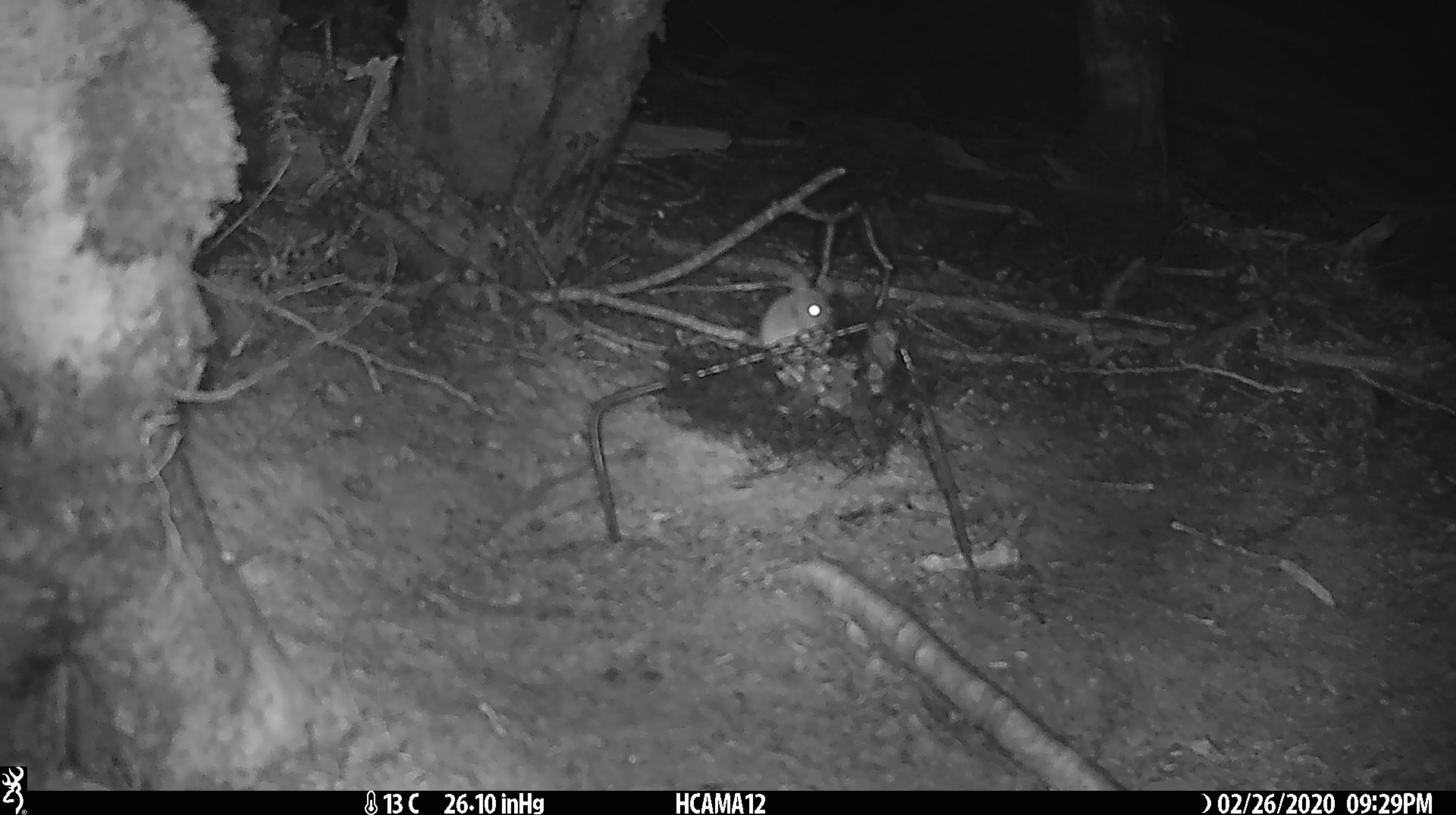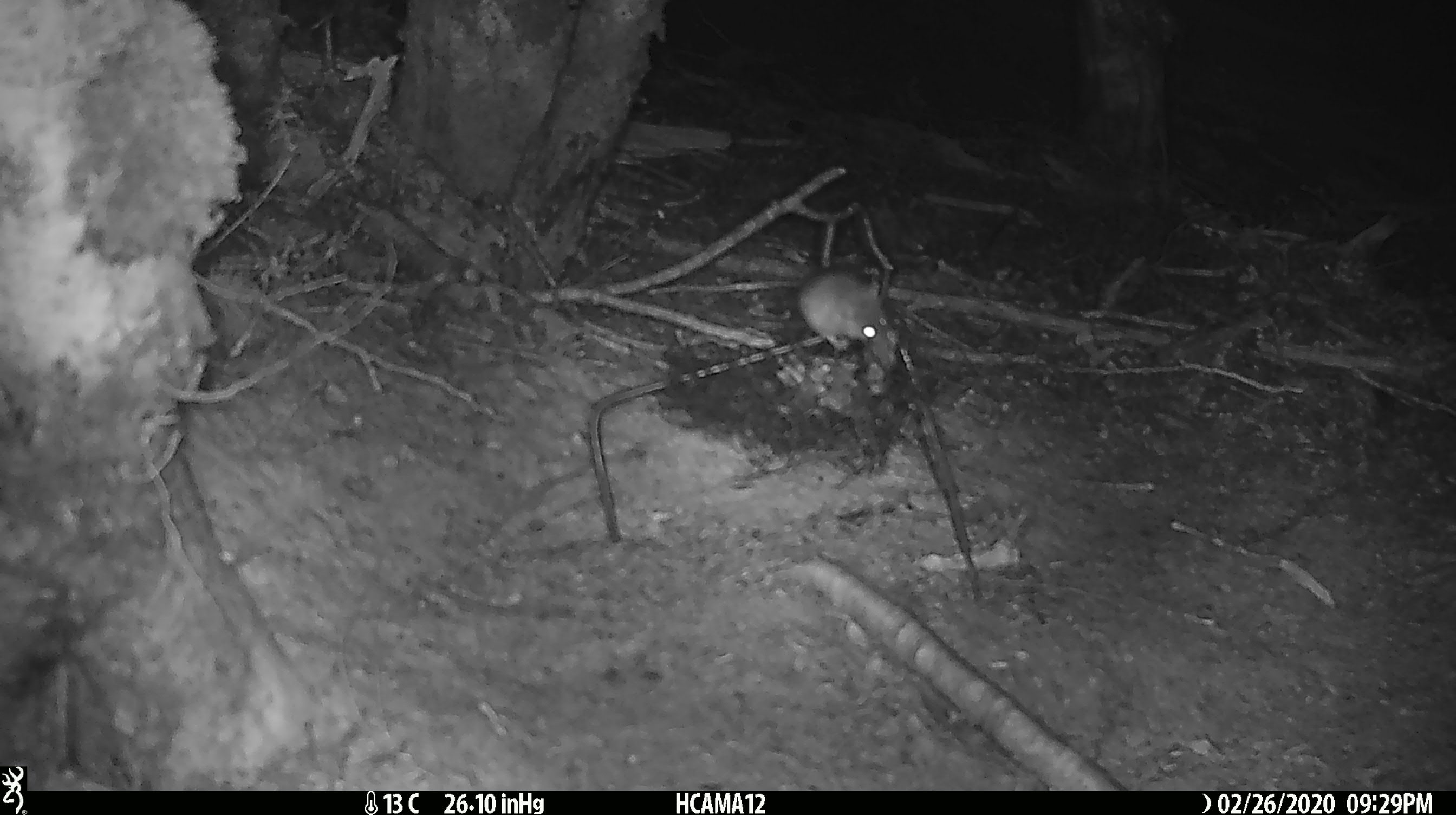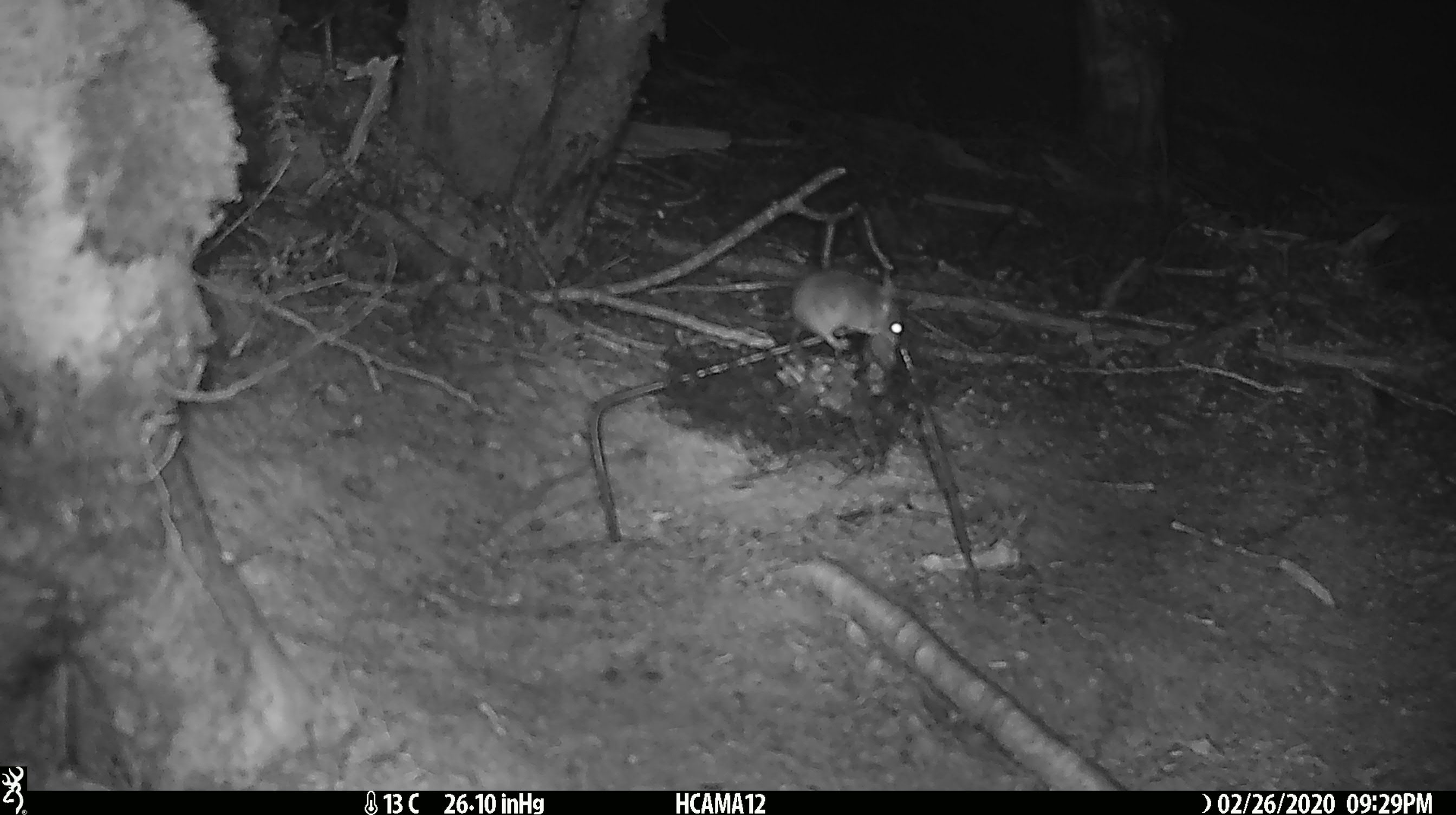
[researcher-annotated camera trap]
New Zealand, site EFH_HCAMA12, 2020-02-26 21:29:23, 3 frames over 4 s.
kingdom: Animalia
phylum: Chordata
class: Mammalia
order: Rodentia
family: Muridae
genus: Mus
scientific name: Mus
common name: mouse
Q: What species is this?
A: Mouse (Mus).